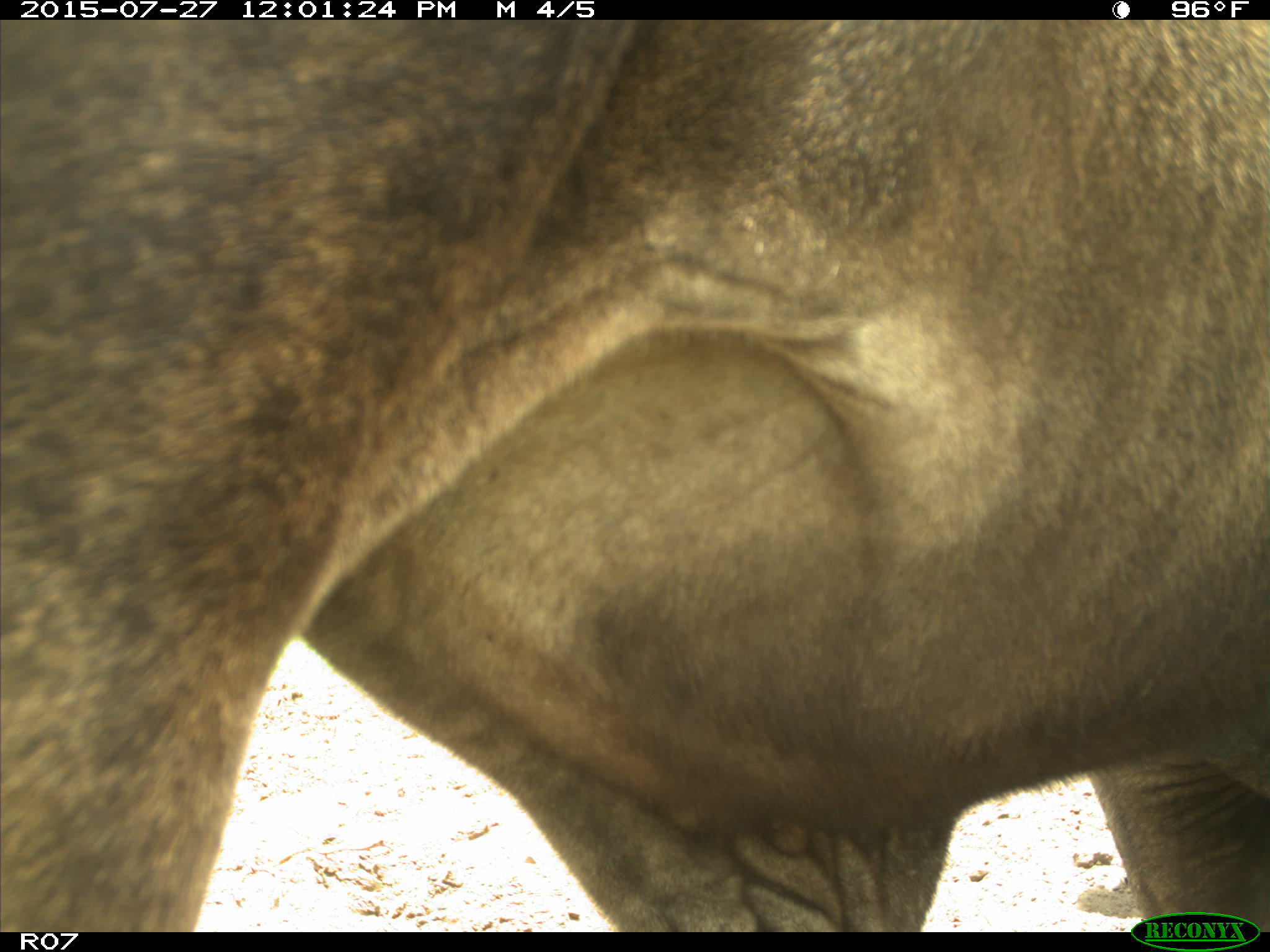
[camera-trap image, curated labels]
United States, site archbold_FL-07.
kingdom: Animalia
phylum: Chordata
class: Mammalia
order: Artiodactyla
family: Bovidae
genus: Bos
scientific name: Bos taurus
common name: domestic cow